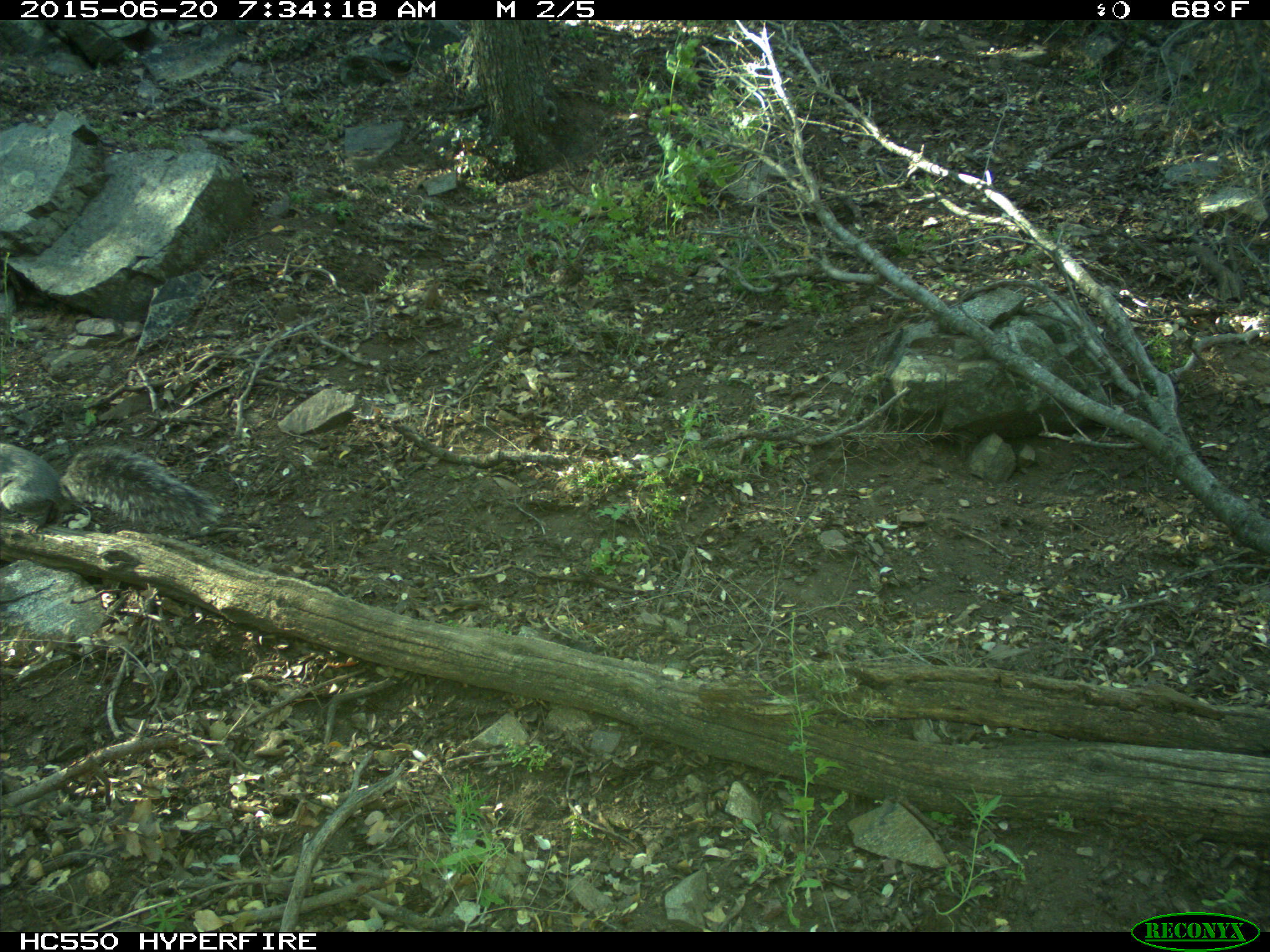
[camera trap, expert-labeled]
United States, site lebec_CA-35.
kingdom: Animalia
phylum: Chordata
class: Mammalia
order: Rodentia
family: Sciuridae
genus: Sciurus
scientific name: Sciurus carolinensis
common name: eastern gray squirrel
Sciurus carolinensis (eastern gray squirrel).